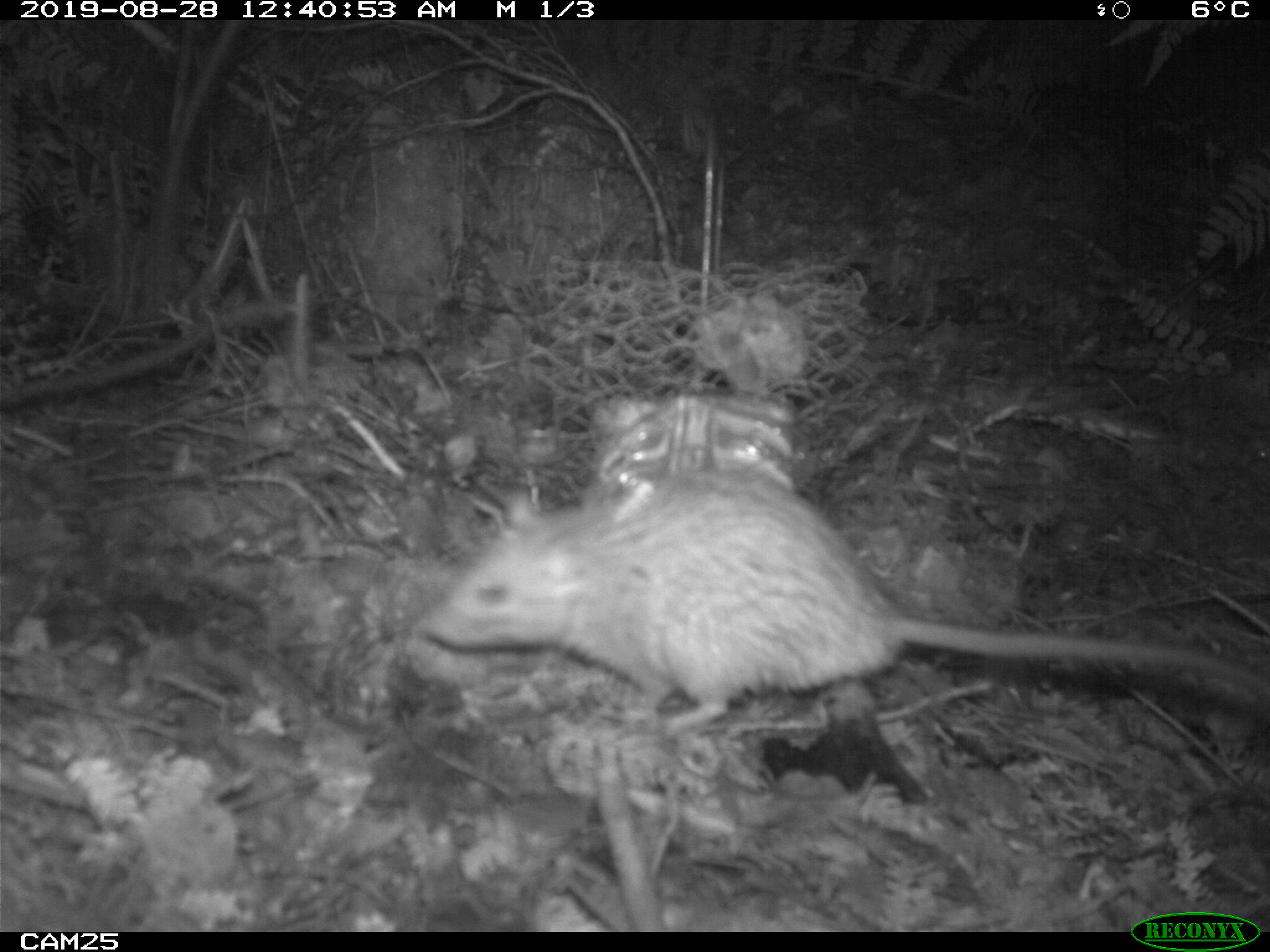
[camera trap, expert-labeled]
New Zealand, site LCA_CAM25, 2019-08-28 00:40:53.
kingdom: Animalia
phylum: Chordata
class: Mammalia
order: Rodentia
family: Muridae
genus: Rattus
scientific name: Rattus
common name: rat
Rat (Rattus).